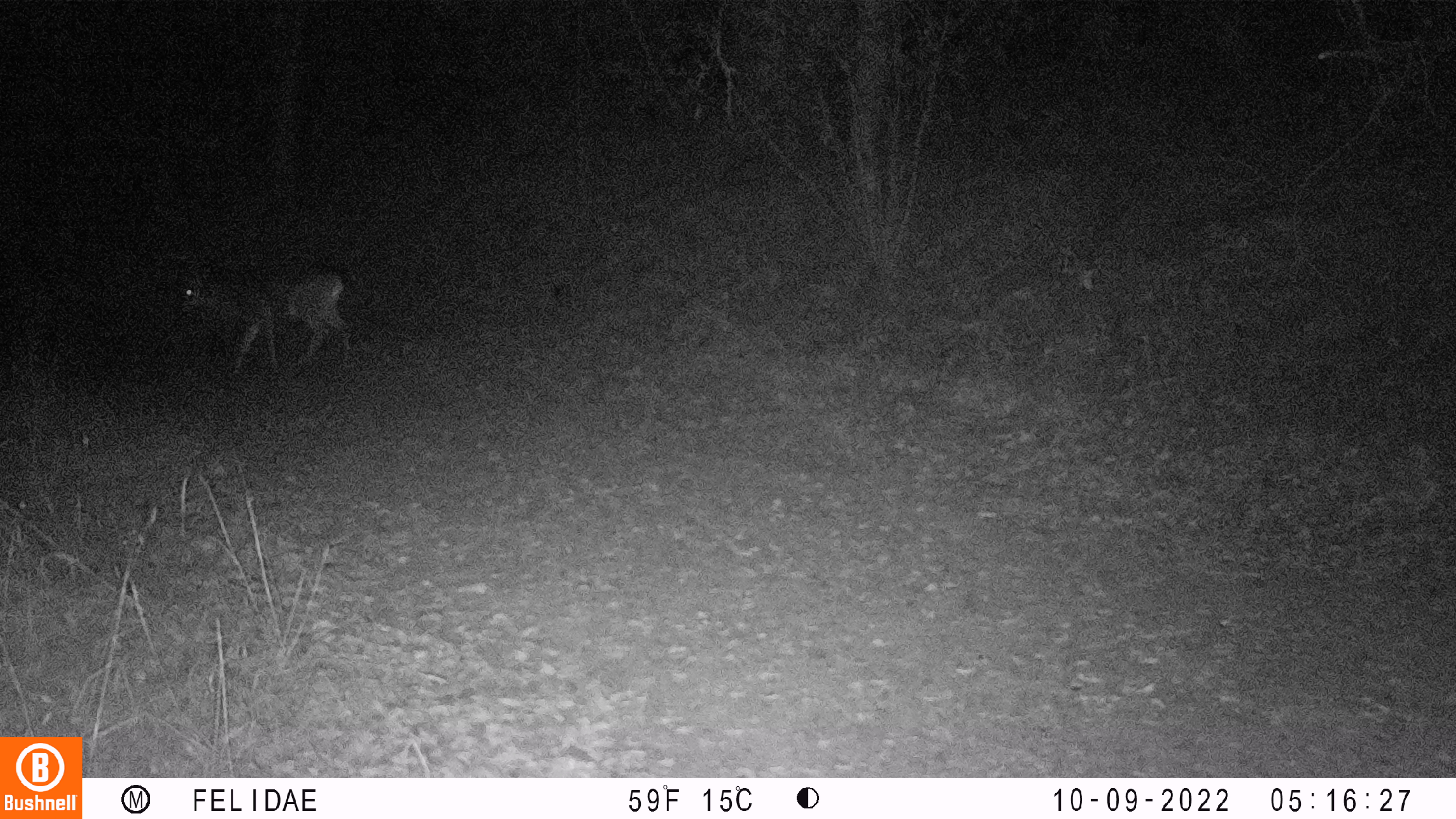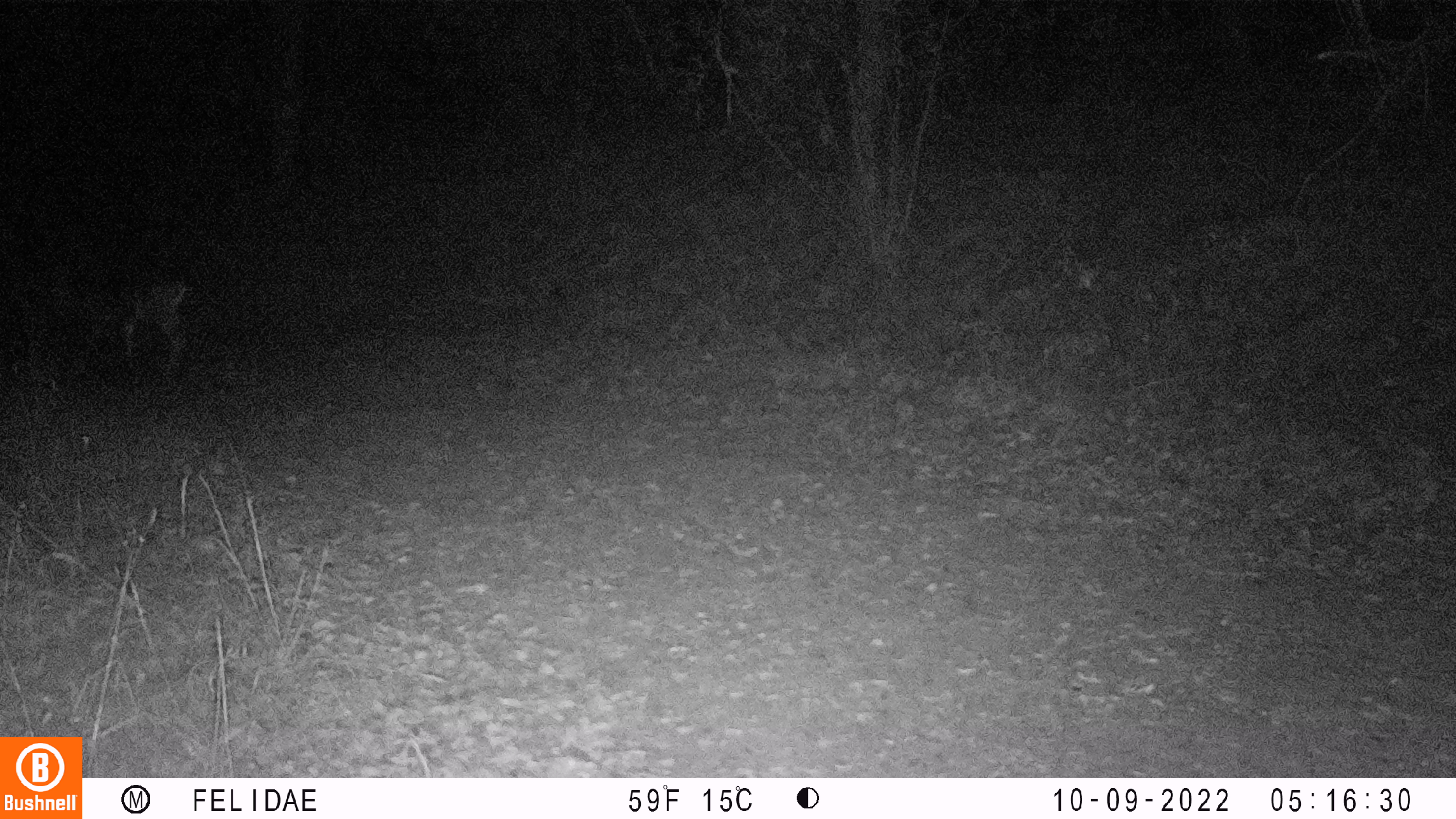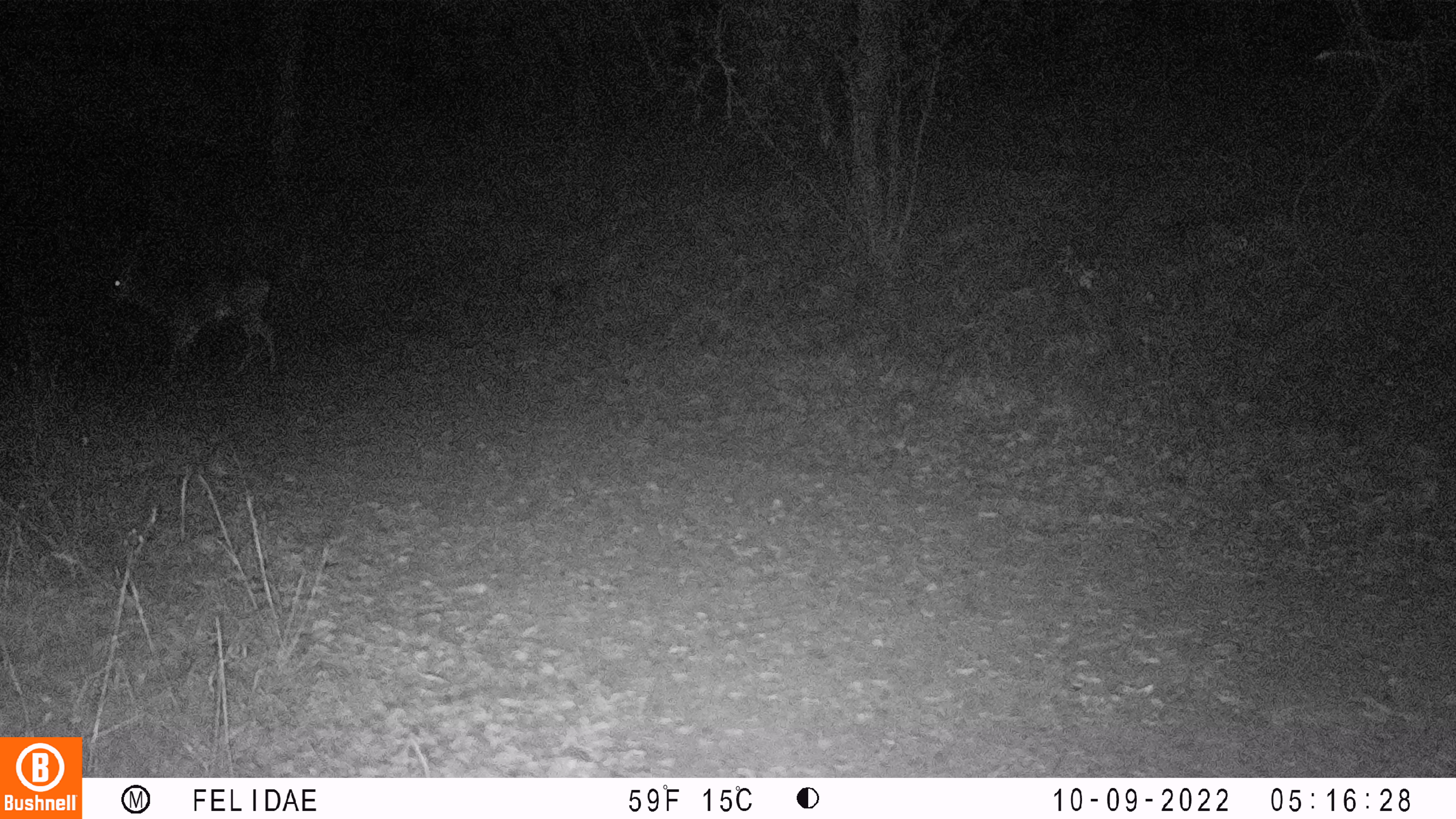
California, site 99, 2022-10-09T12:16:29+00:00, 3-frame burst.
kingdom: Animalia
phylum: Chordata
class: Mammalia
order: Artiodactyla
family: Cervidae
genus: Odocoileus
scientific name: Odocoileus hemionus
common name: mule deer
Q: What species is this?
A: Mule deer (Odocoileus hemionus).